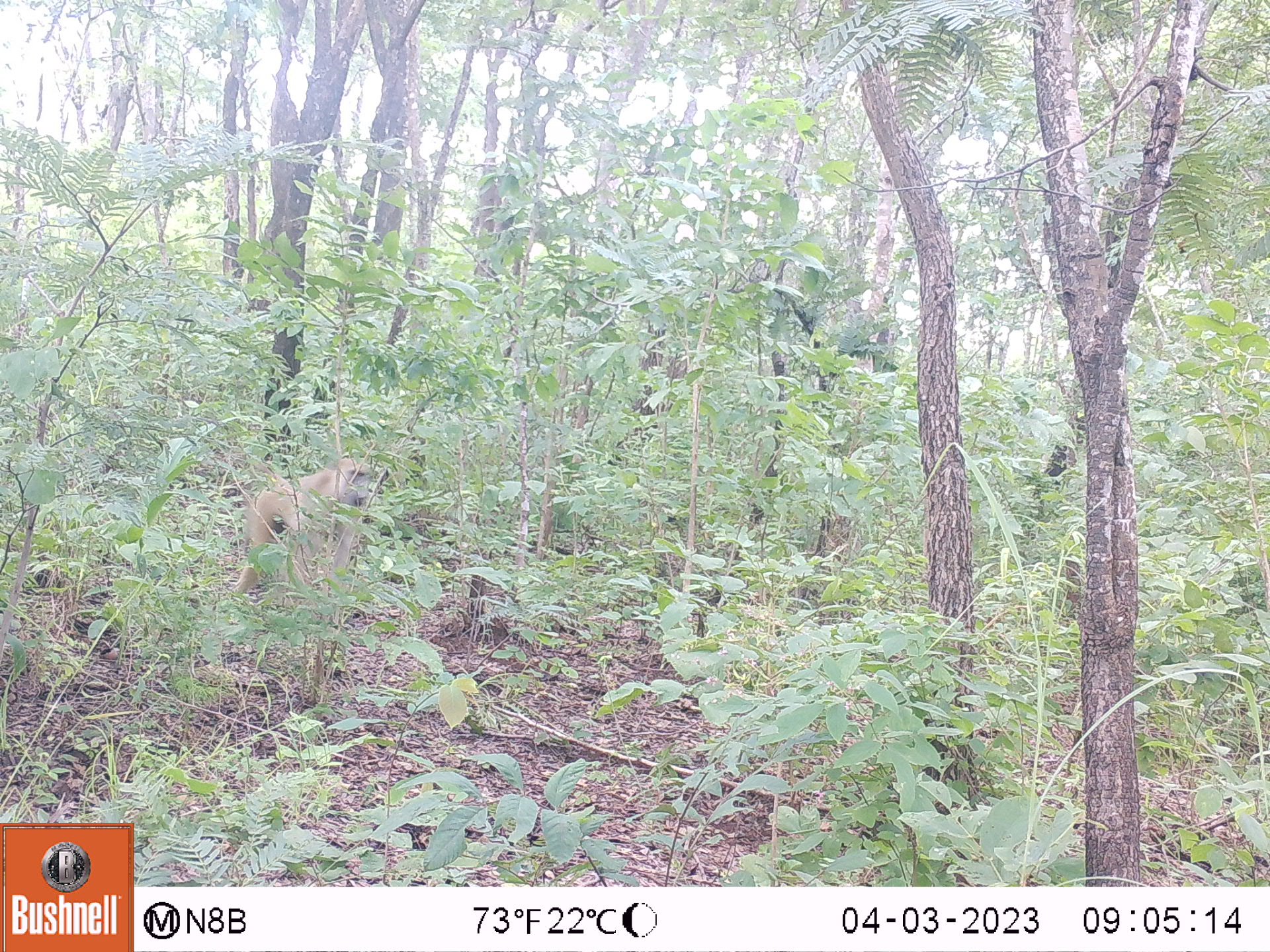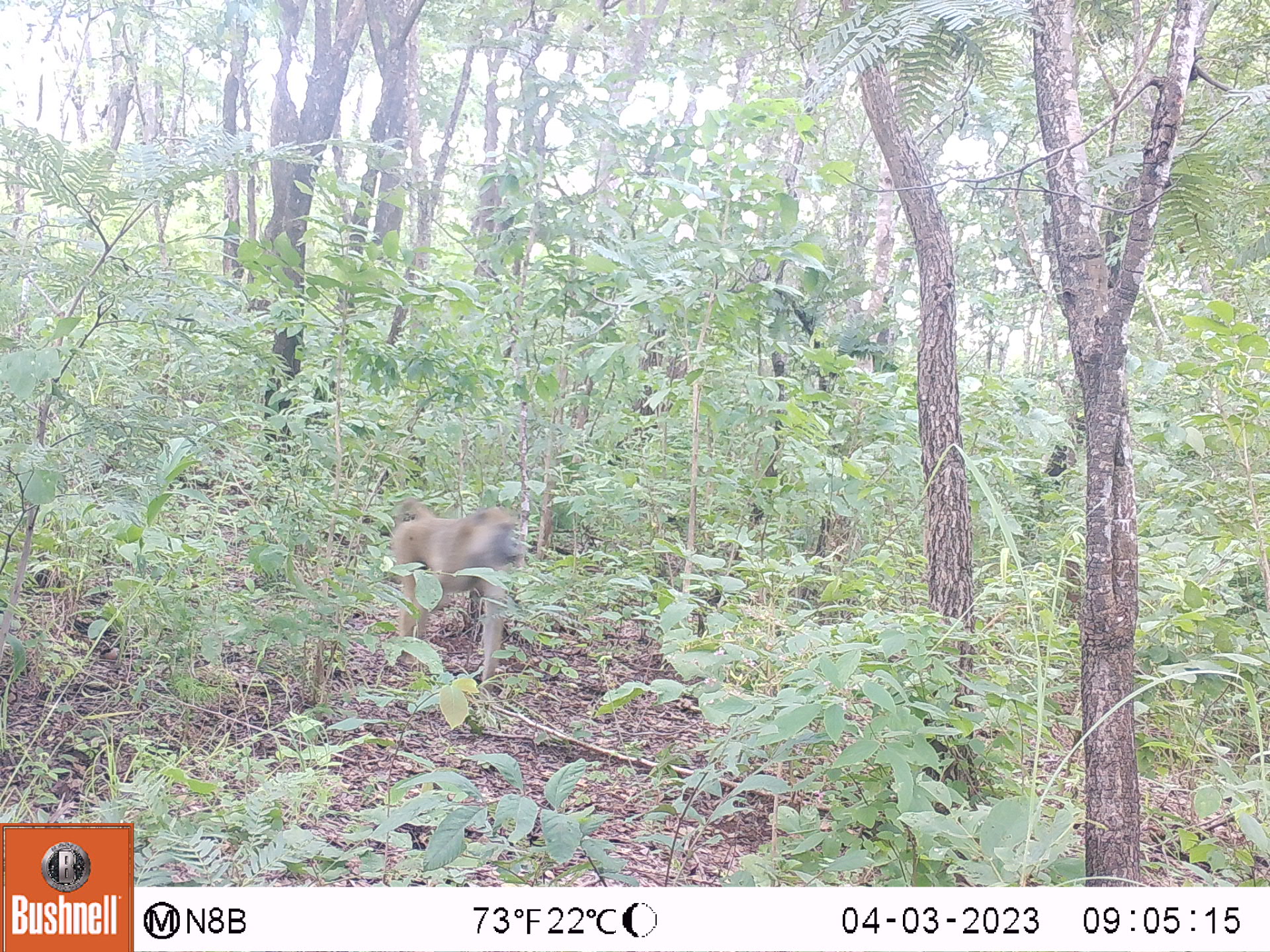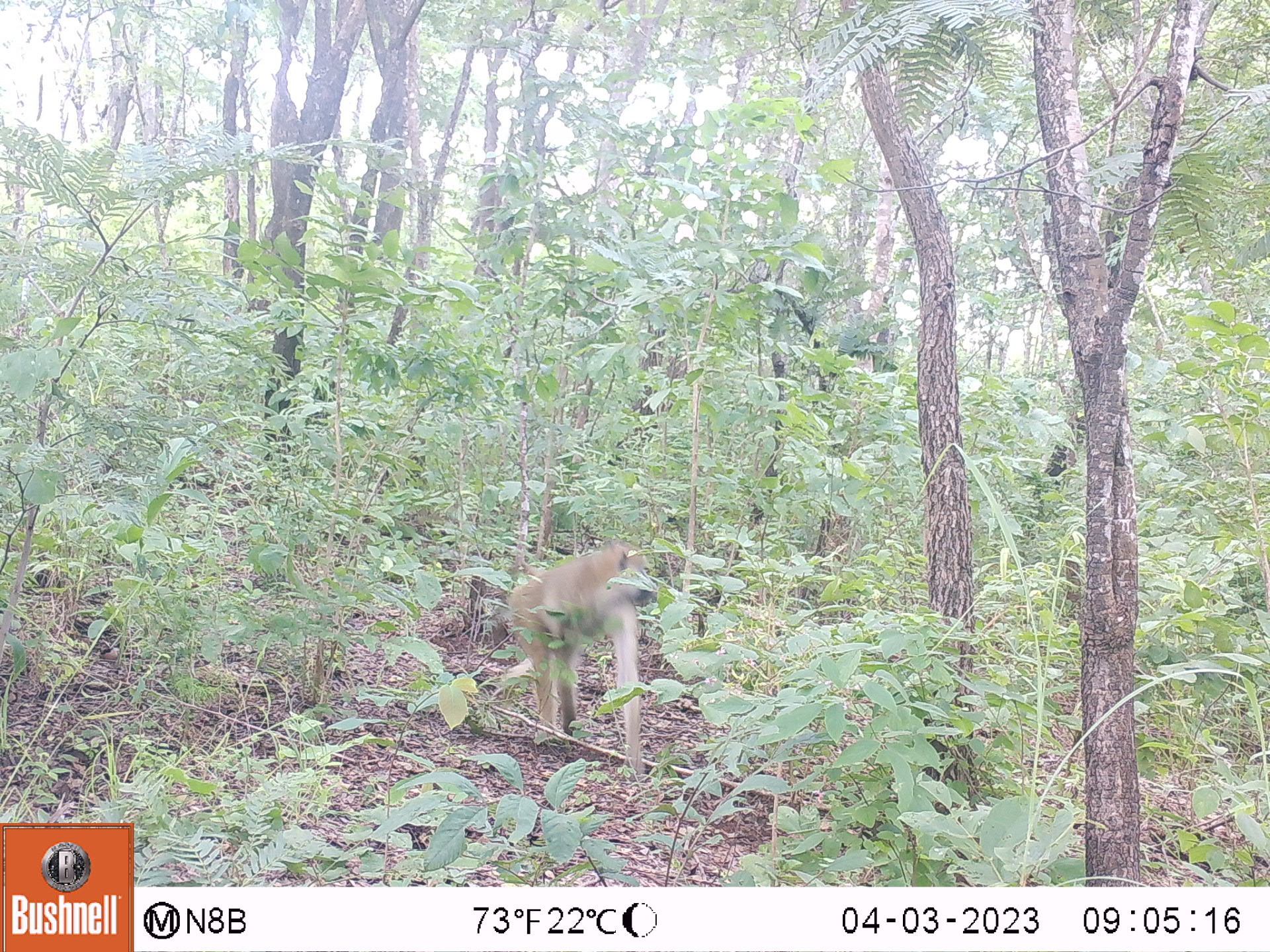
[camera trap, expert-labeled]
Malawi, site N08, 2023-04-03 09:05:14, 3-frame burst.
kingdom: Animalia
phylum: Chordata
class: Mammalia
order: Primates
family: Cercopithecidae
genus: Papio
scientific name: Papio cynocephalus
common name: yellow baboon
Yellow baboon (Papio cynocephalus), count 1.